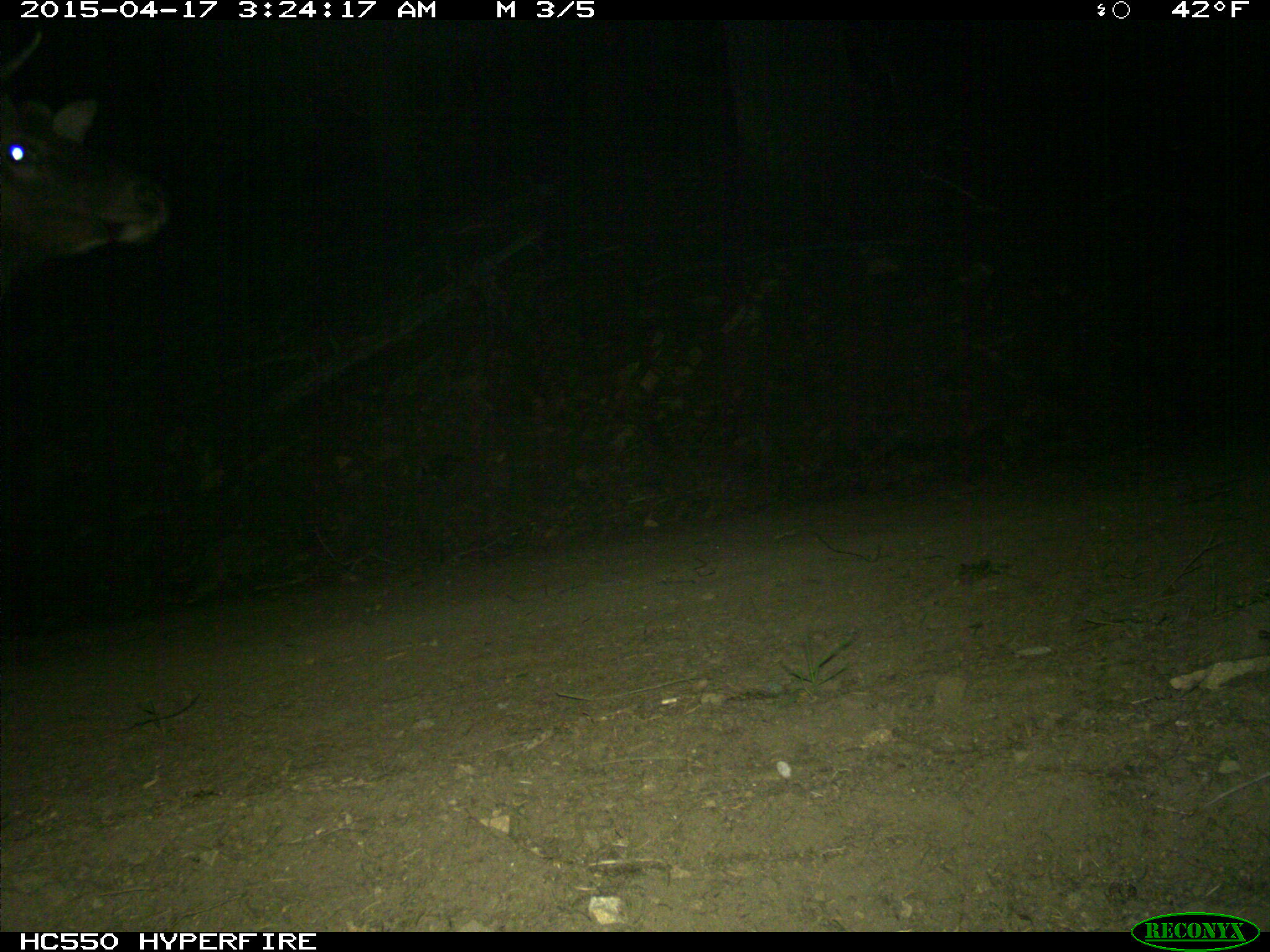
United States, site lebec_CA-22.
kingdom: Animalia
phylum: Chordata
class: Mammalia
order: Artiodactyla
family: Cervidae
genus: Cervus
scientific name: Cervus canadensis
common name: elk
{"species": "Cervus canadensis (elk)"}